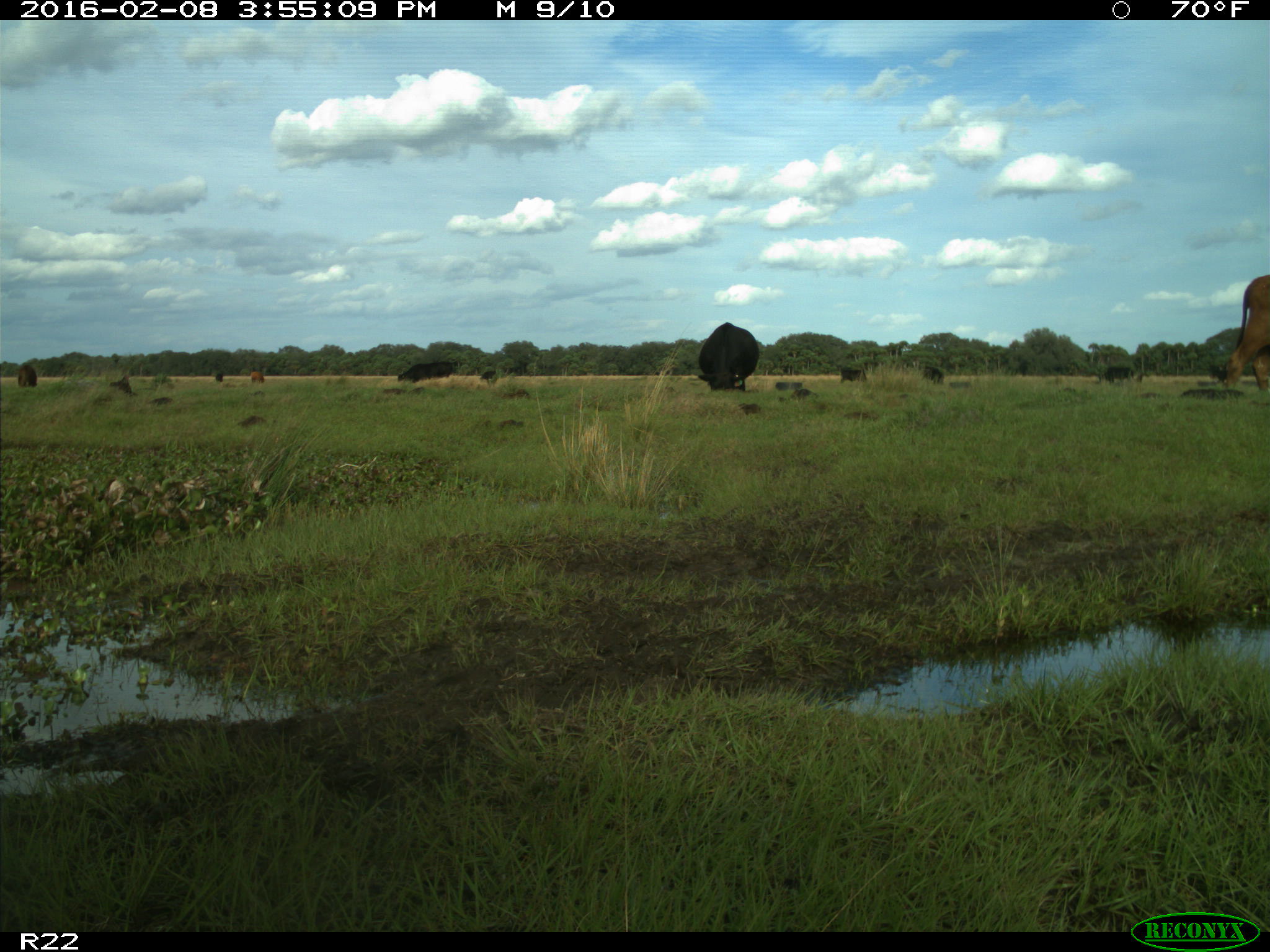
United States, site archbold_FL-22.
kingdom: Animalia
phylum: Chordata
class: Mammalia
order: Artiodactyla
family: Bovidae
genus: Bos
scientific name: Bos taurus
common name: domestic cow